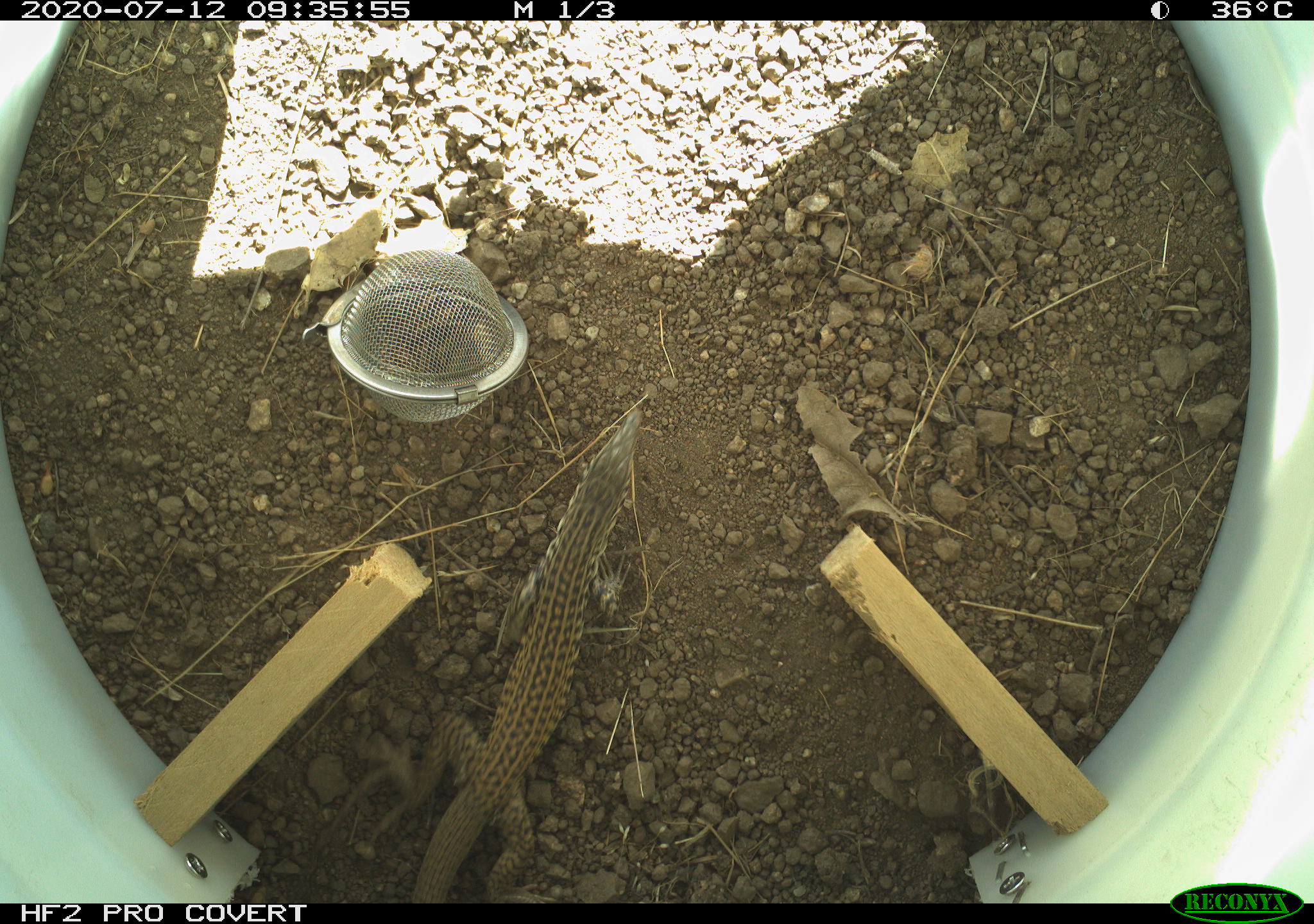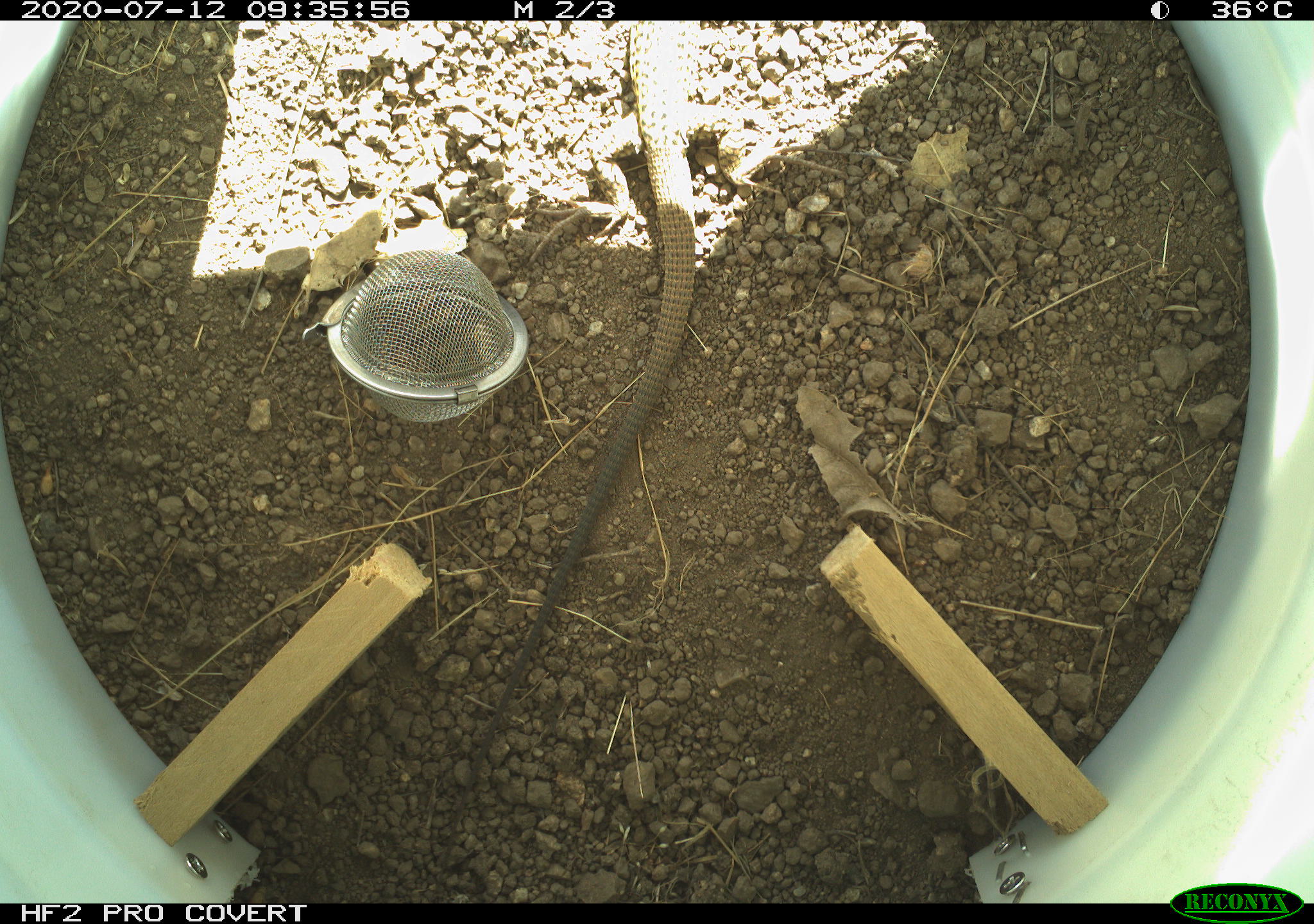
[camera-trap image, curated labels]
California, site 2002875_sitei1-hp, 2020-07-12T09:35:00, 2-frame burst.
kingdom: Animalia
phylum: Chordata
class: Reptilia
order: Squamata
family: Teiidae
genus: Aspidoscelis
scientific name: Aspidoscelis tigris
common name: western whiptail